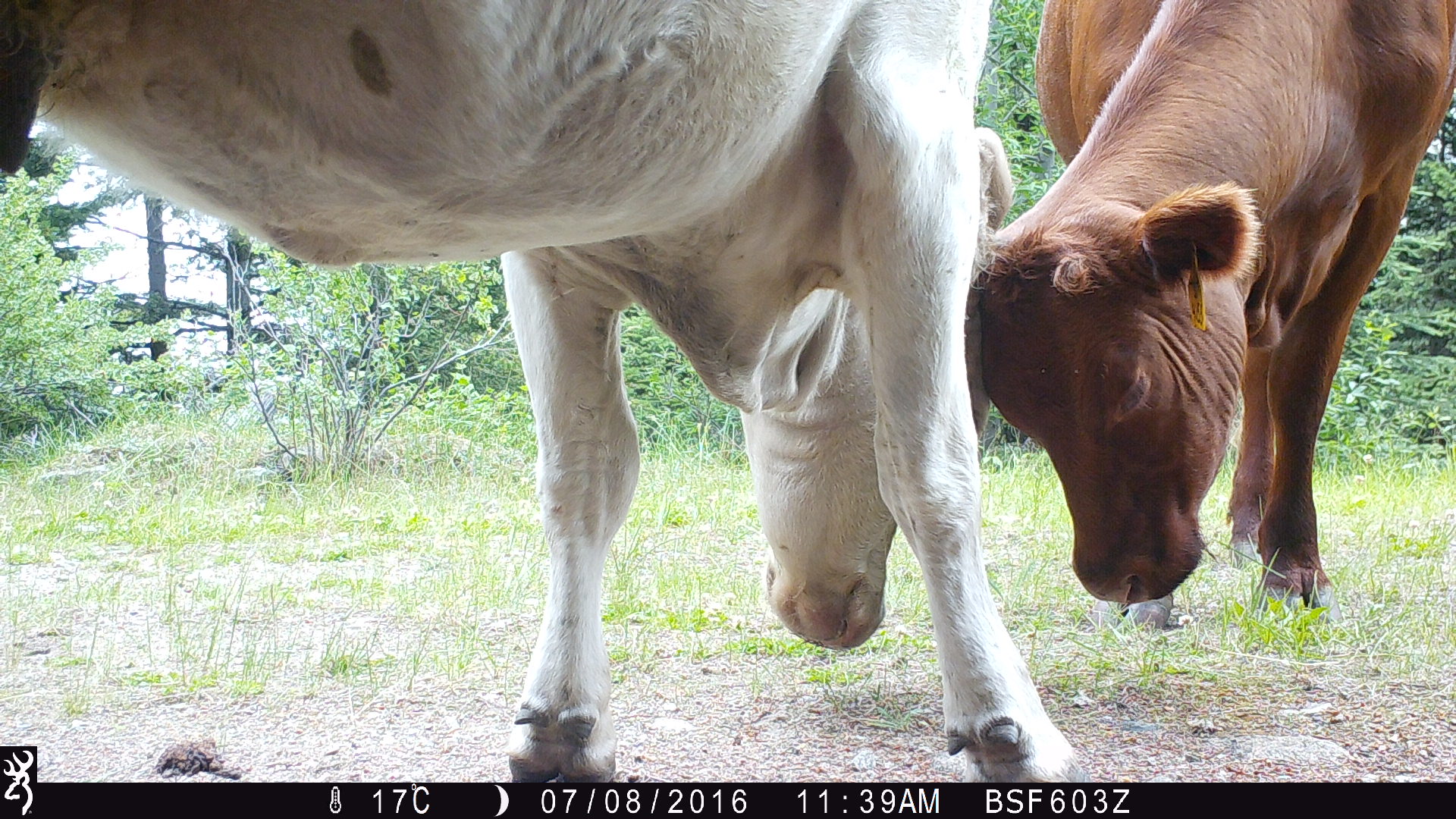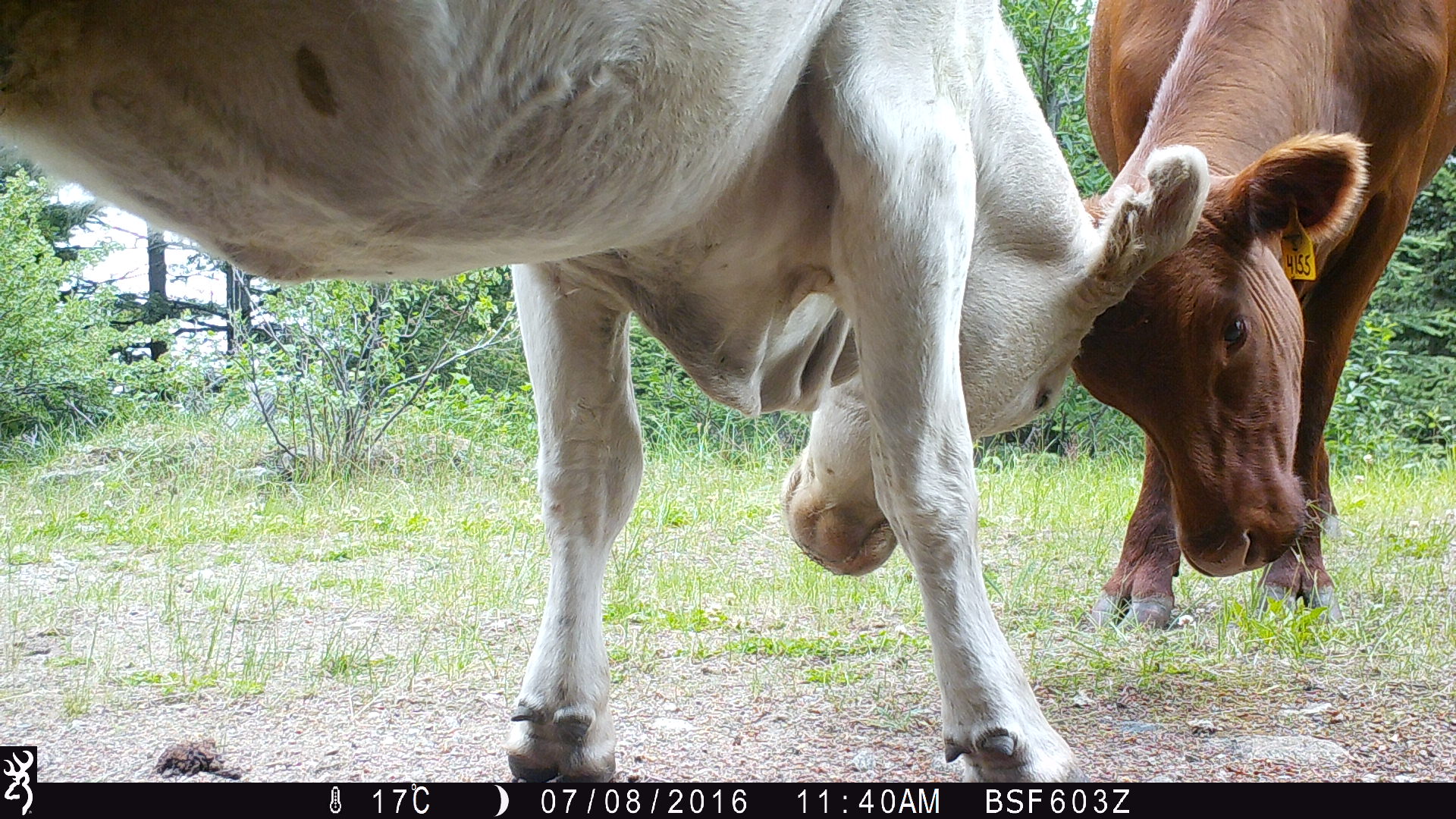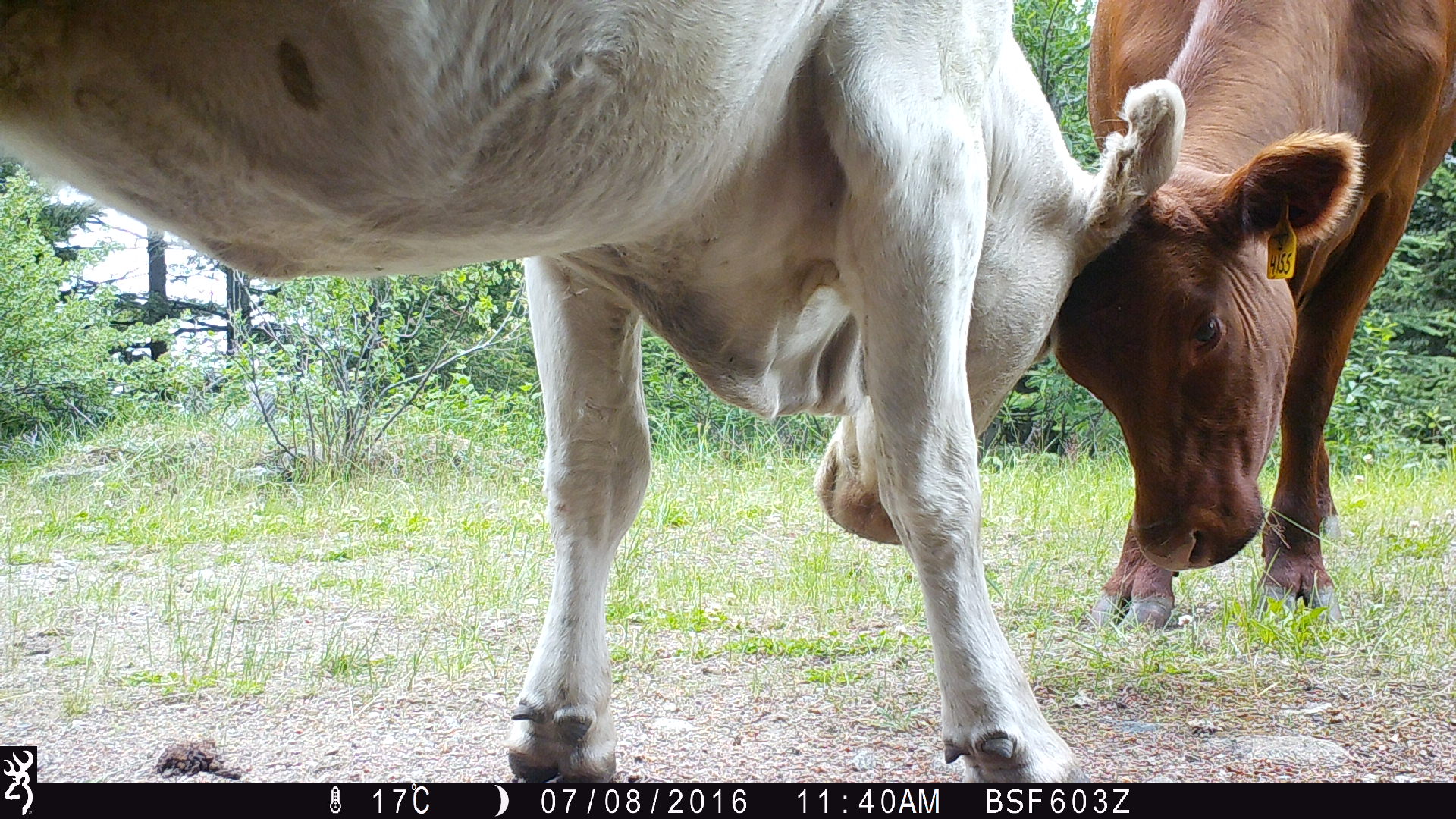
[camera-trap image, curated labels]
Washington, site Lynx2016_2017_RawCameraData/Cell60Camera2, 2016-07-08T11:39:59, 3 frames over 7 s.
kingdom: Animalia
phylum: Chordata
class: Mammalia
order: Artiodactyla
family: Bovidae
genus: Bos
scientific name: Bos taurus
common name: domestic cattle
Domestic cattle (Bos taurus). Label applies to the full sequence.